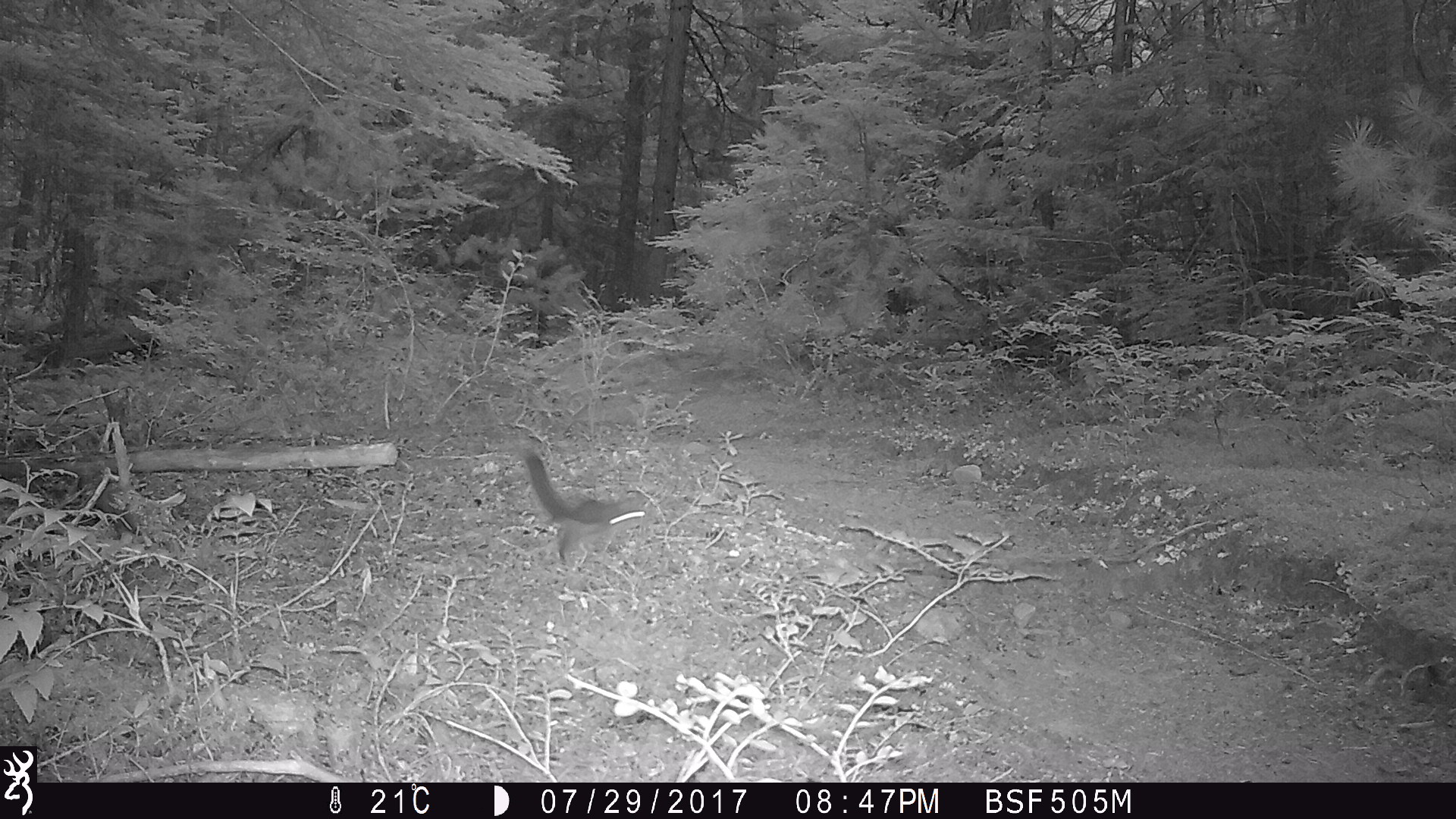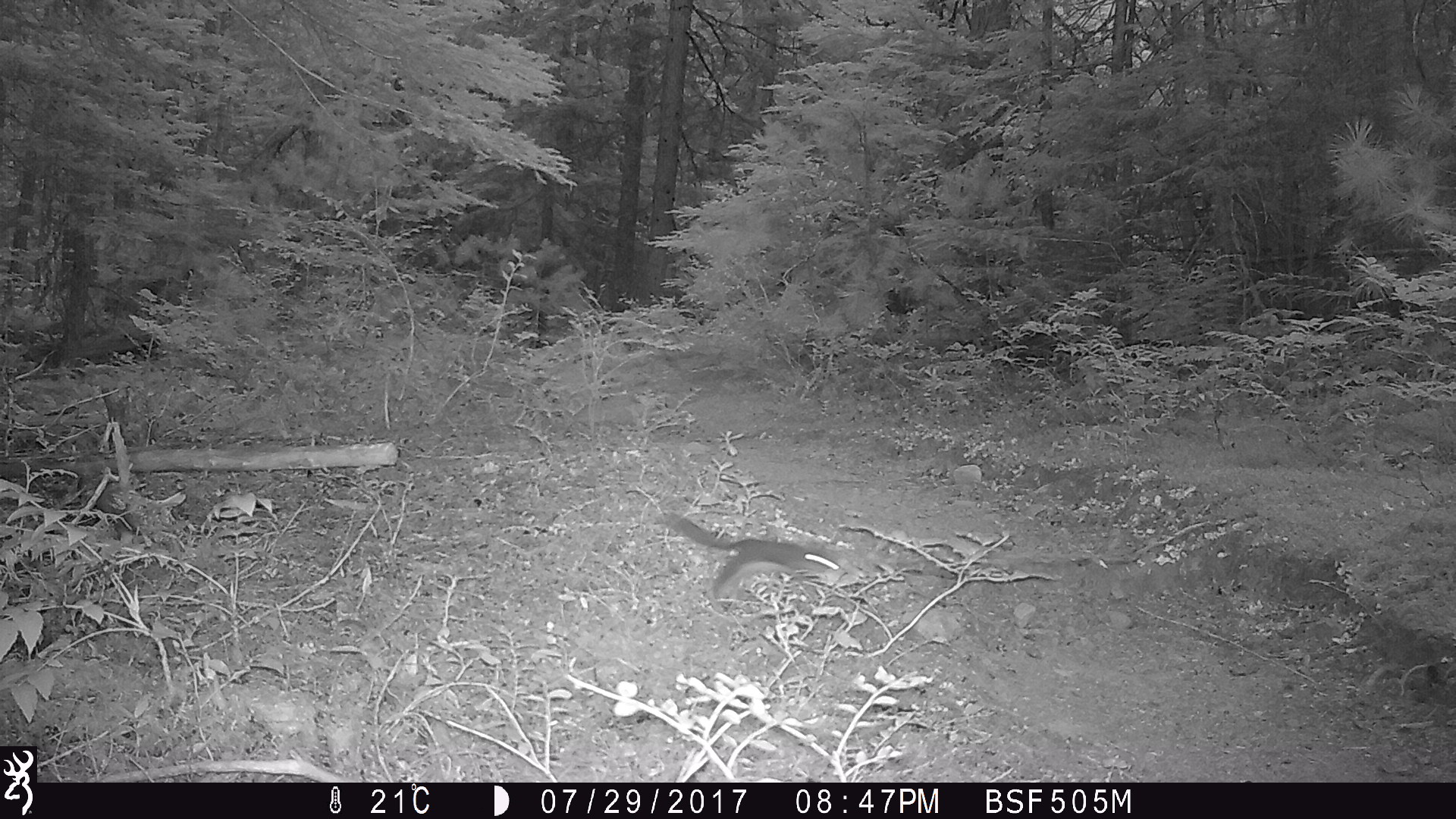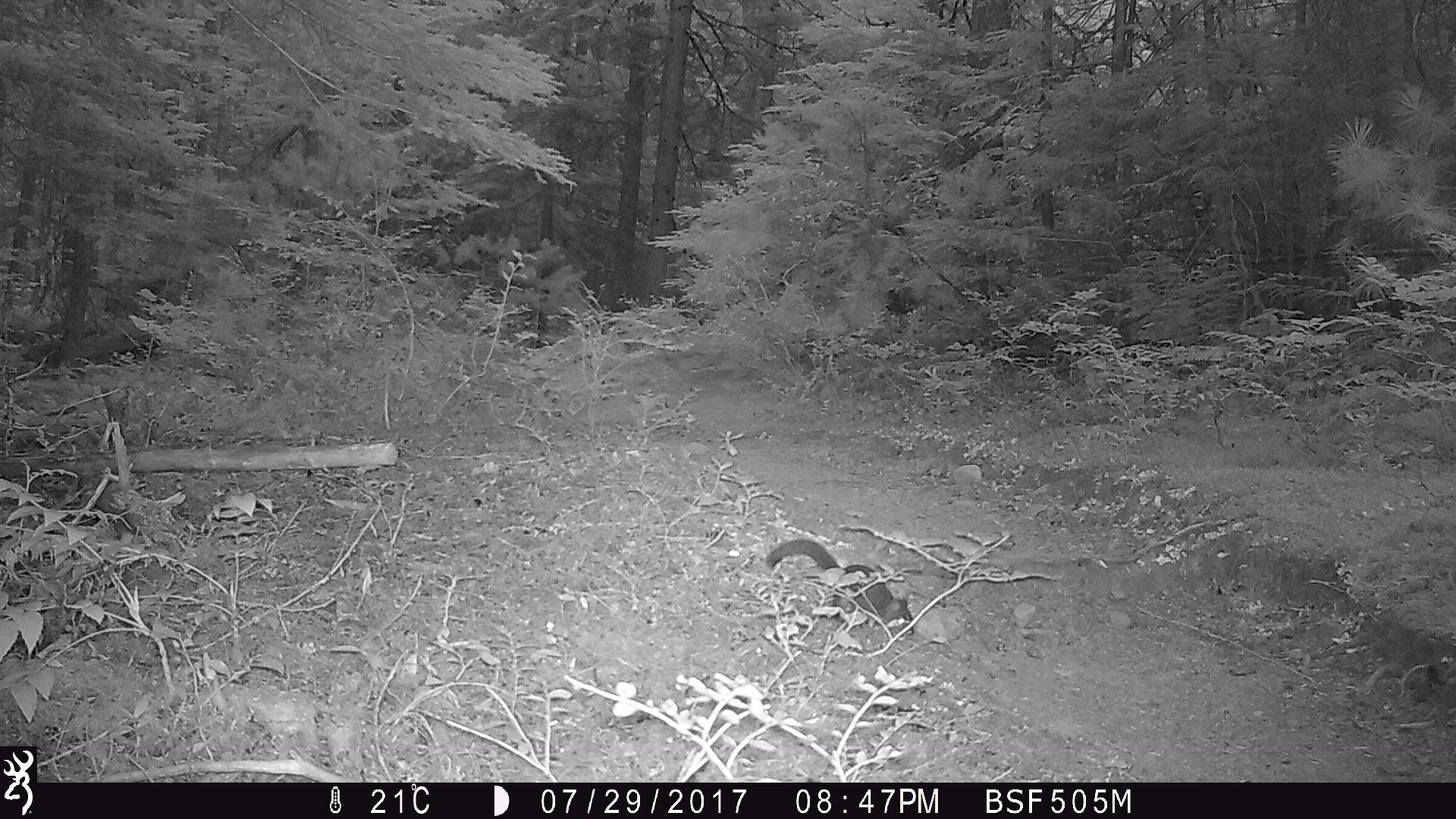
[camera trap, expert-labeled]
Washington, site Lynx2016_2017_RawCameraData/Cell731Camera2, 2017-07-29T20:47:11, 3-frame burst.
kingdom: Animalia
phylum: Chordata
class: Mammalia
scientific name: Mammalia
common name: small mammal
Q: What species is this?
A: Small mammal (Mammalia).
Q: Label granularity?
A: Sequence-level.